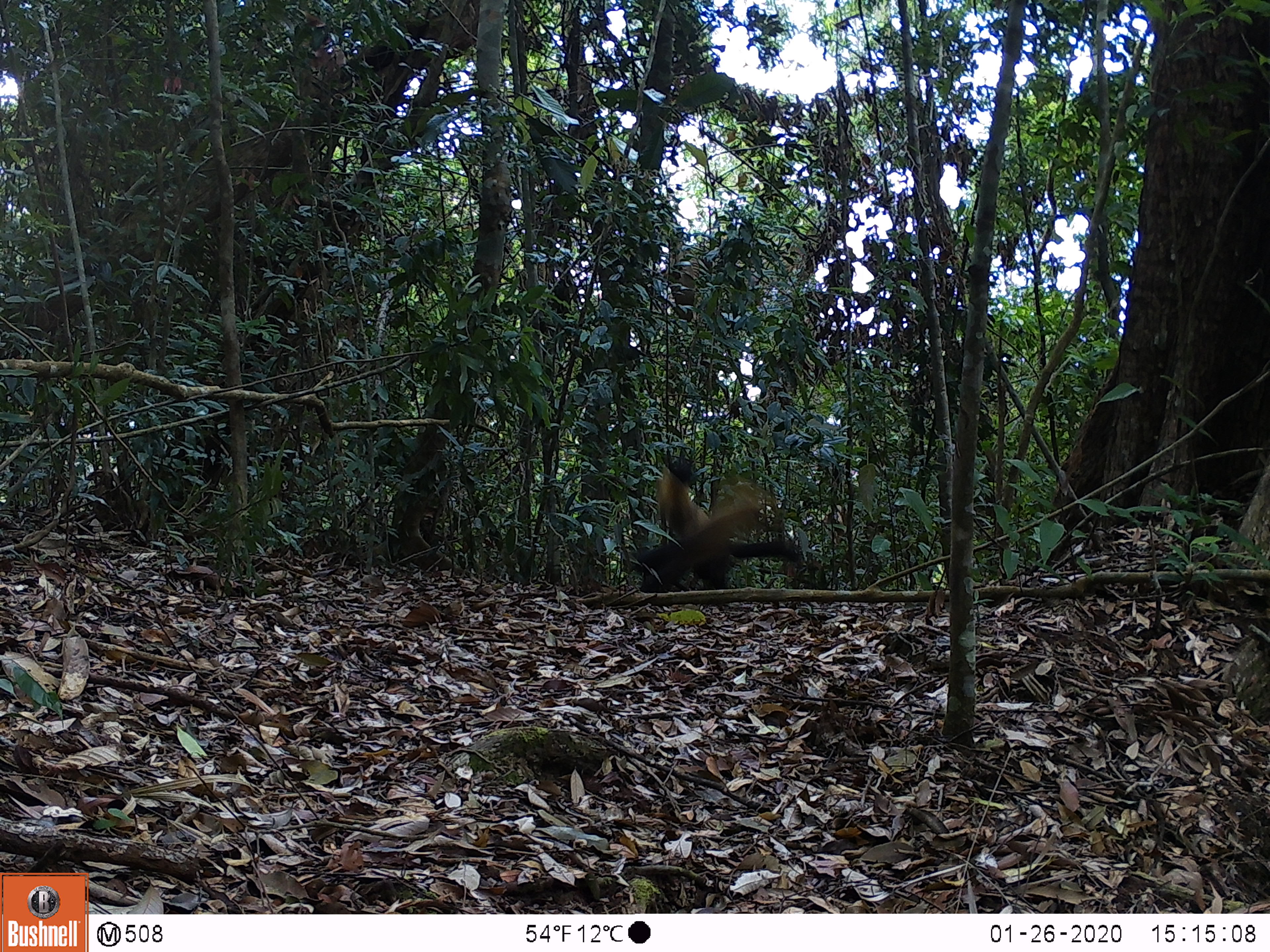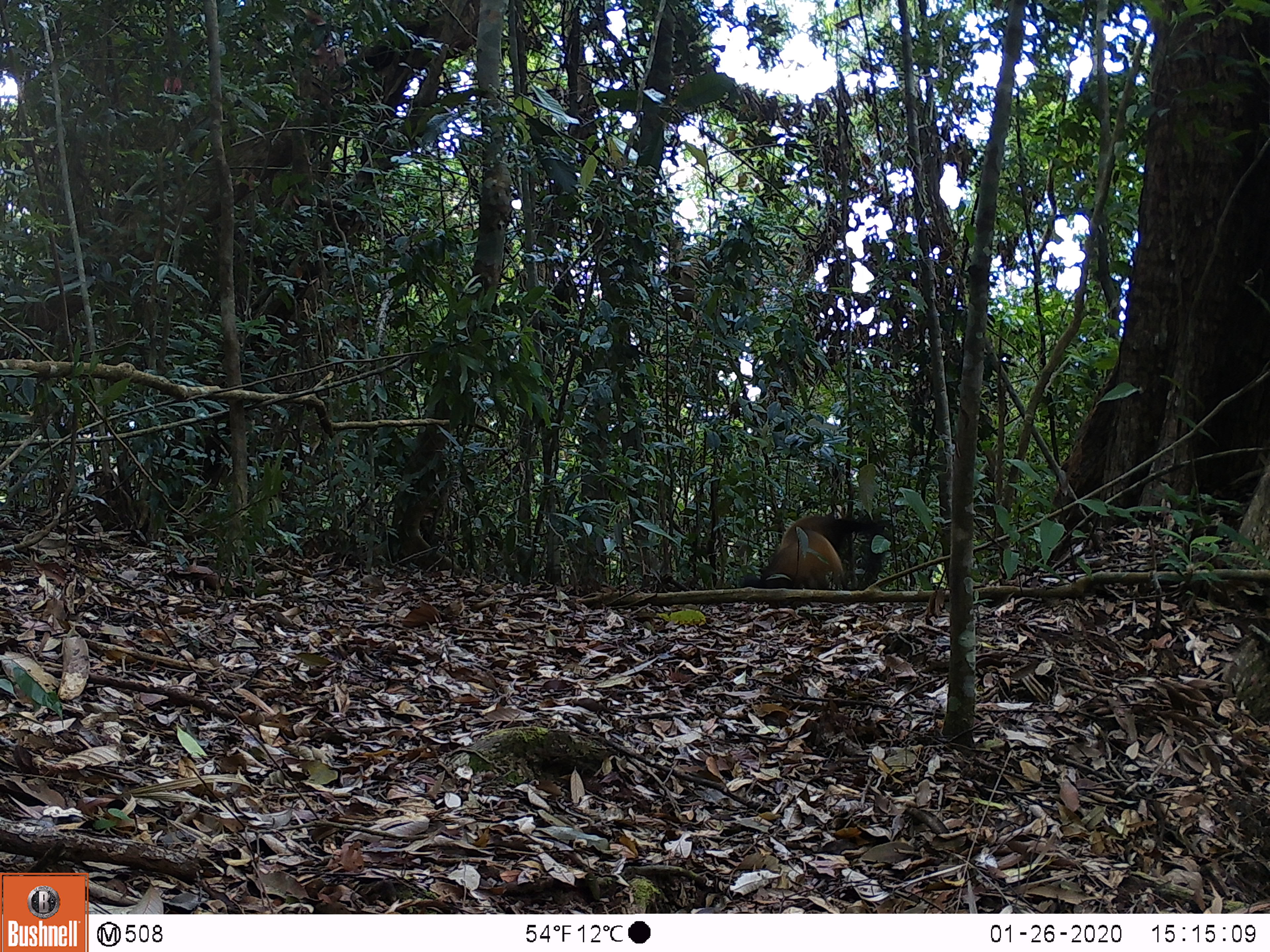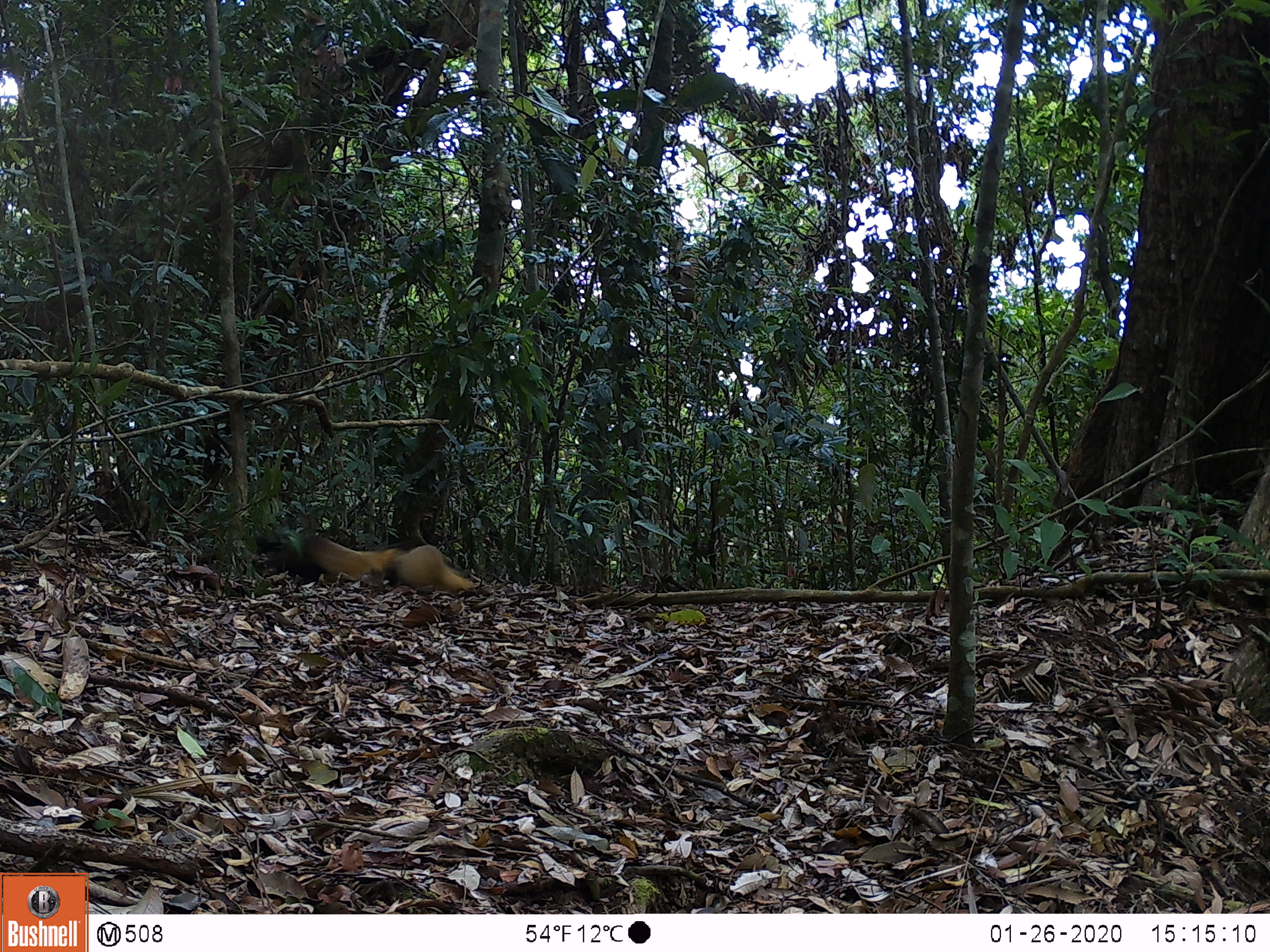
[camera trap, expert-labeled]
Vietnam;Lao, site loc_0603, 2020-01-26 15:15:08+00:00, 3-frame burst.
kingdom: Animalia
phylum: Chordata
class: Mammalia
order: Carnivora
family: Mustelidae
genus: Martes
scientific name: Martes flavigula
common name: yellow-throated marten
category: yellow throated marten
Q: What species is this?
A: Yellow throated marten (yellow-throated marten) (Martes flavigula).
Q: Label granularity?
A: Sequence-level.